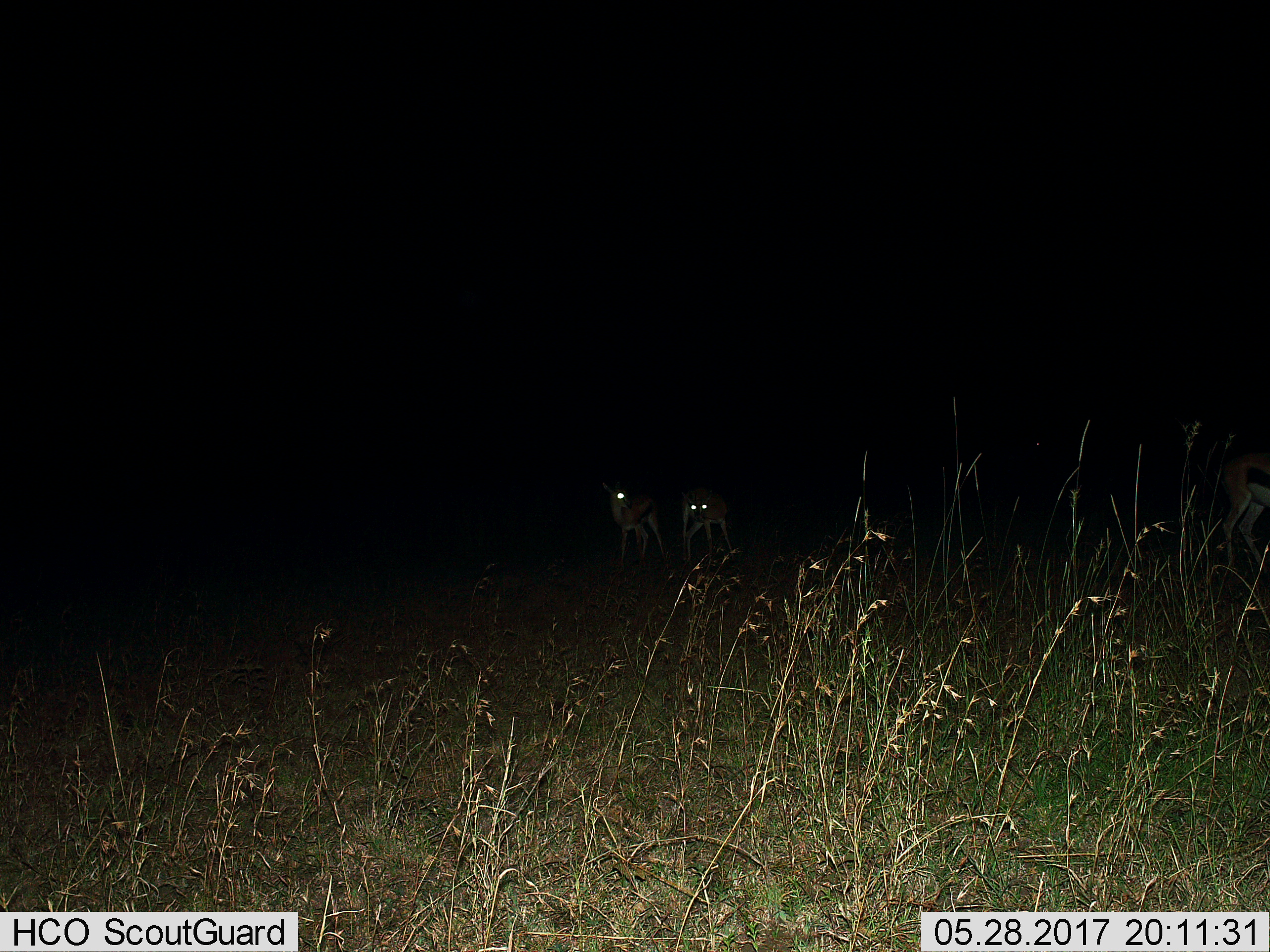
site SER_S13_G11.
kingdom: Animalia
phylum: Chordata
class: Mammalia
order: Artiodactyla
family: Bovidae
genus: Eudorcas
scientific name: Eudorcas thomsonii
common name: thomson's gazelle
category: gazellethomsons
Gazellethomsons (thomson's gazelle) (Eudorcas thomsonii), count 2. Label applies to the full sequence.